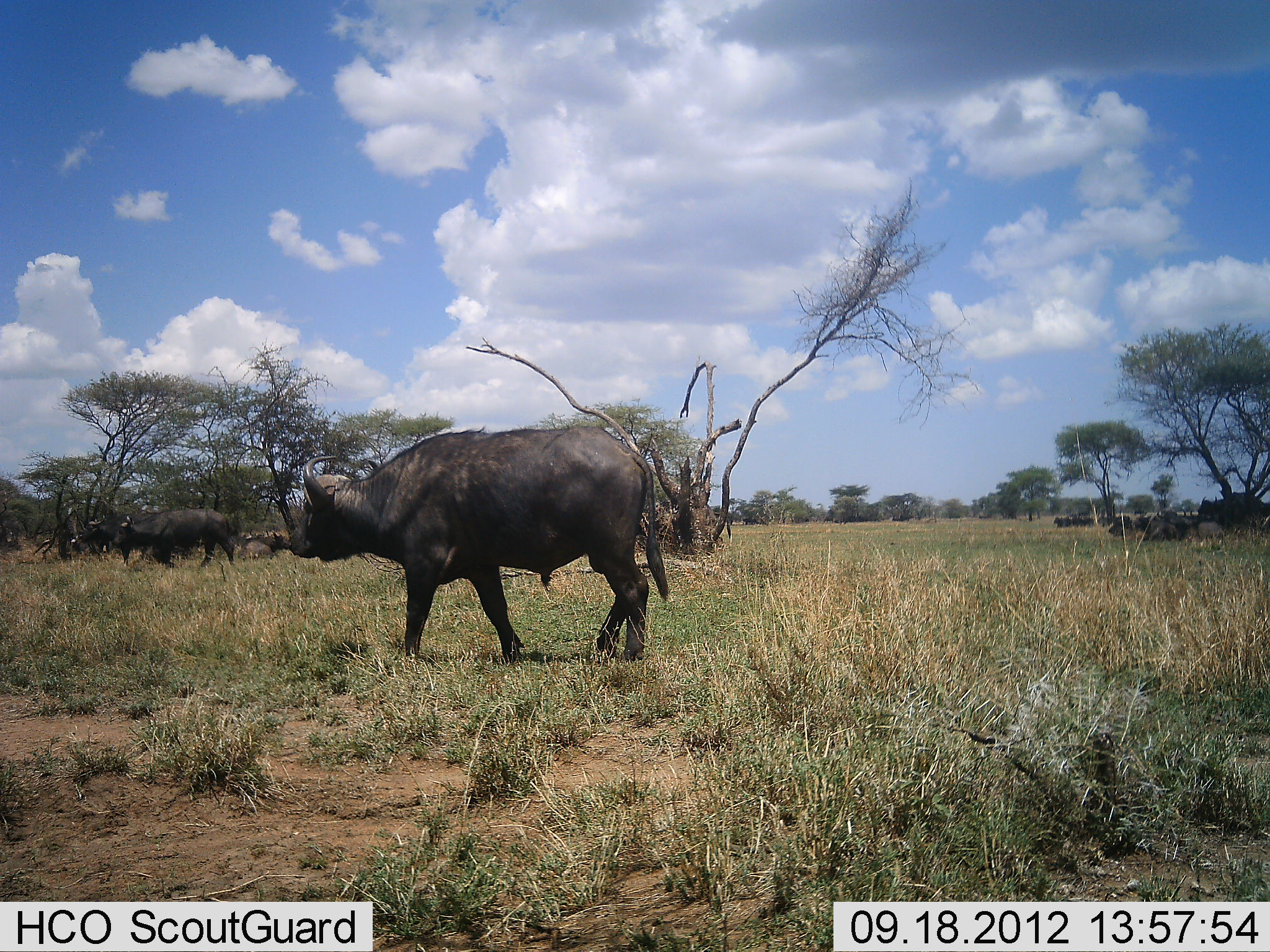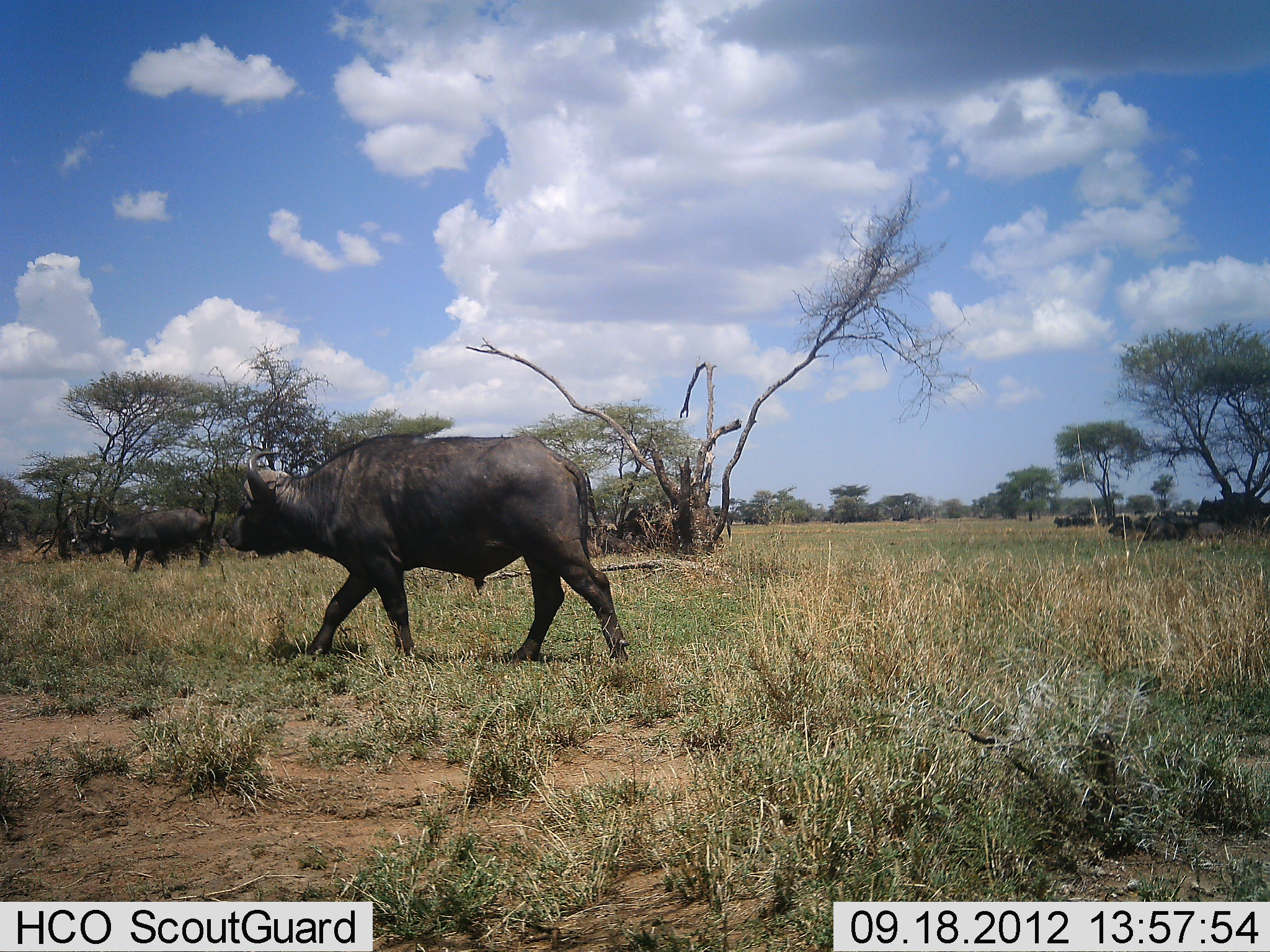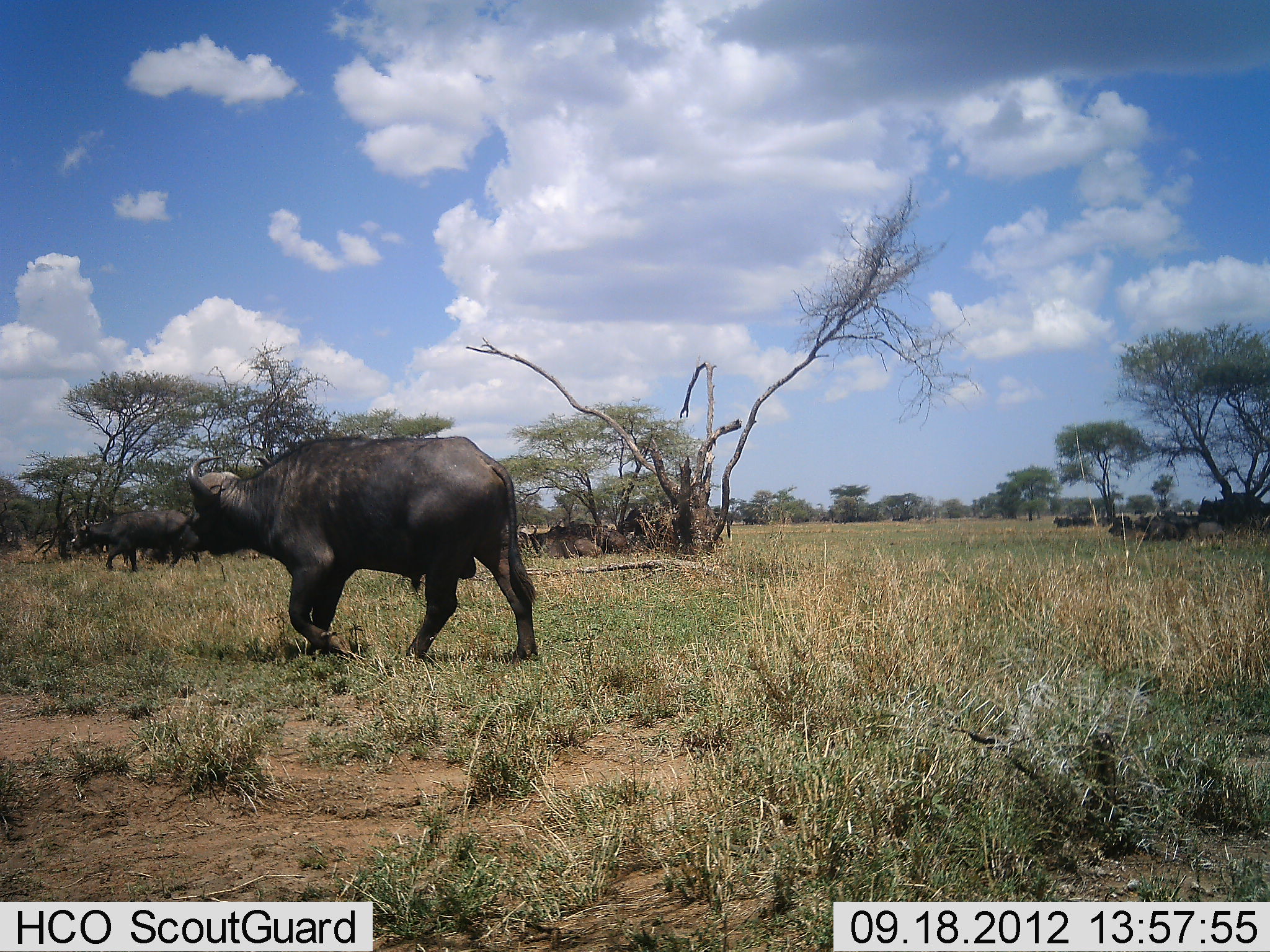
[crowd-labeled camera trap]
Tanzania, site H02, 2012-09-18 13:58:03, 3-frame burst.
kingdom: Animalia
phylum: Chordata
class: Mammalia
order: Artiodactyla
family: Bovidae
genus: Syncerus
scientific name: Syncerus caffer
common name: cape buffalo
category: buffalo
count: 3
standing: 0%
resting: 40%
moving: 100%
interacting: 0%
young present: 0%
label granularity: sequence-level